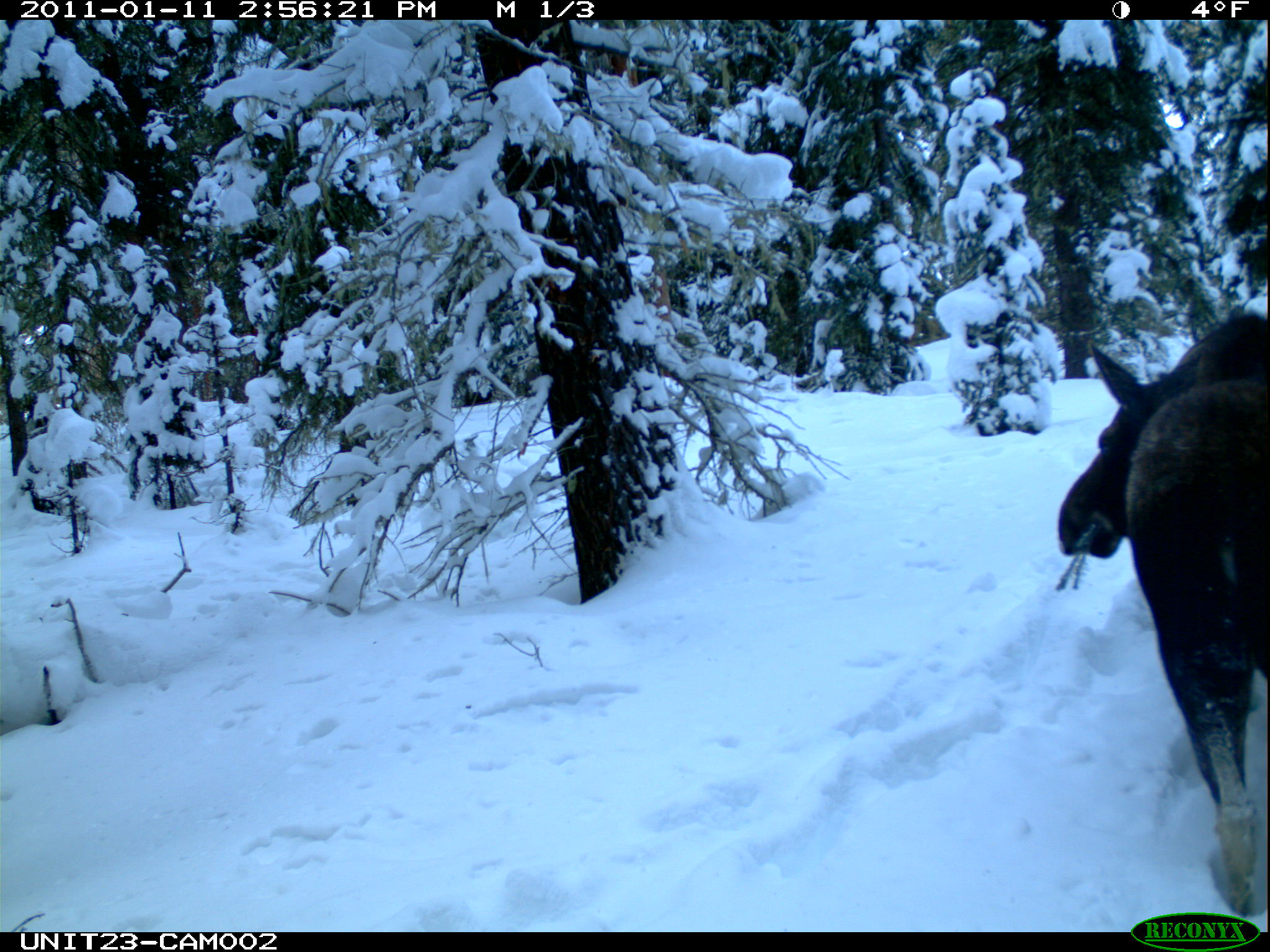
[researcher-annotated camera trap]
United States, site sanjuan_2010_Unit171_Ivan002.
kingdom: Animalia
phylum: Chordata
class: Mammalia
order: Artiodactyla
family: Cervidae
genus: Alces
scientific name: Alces alces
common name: moose